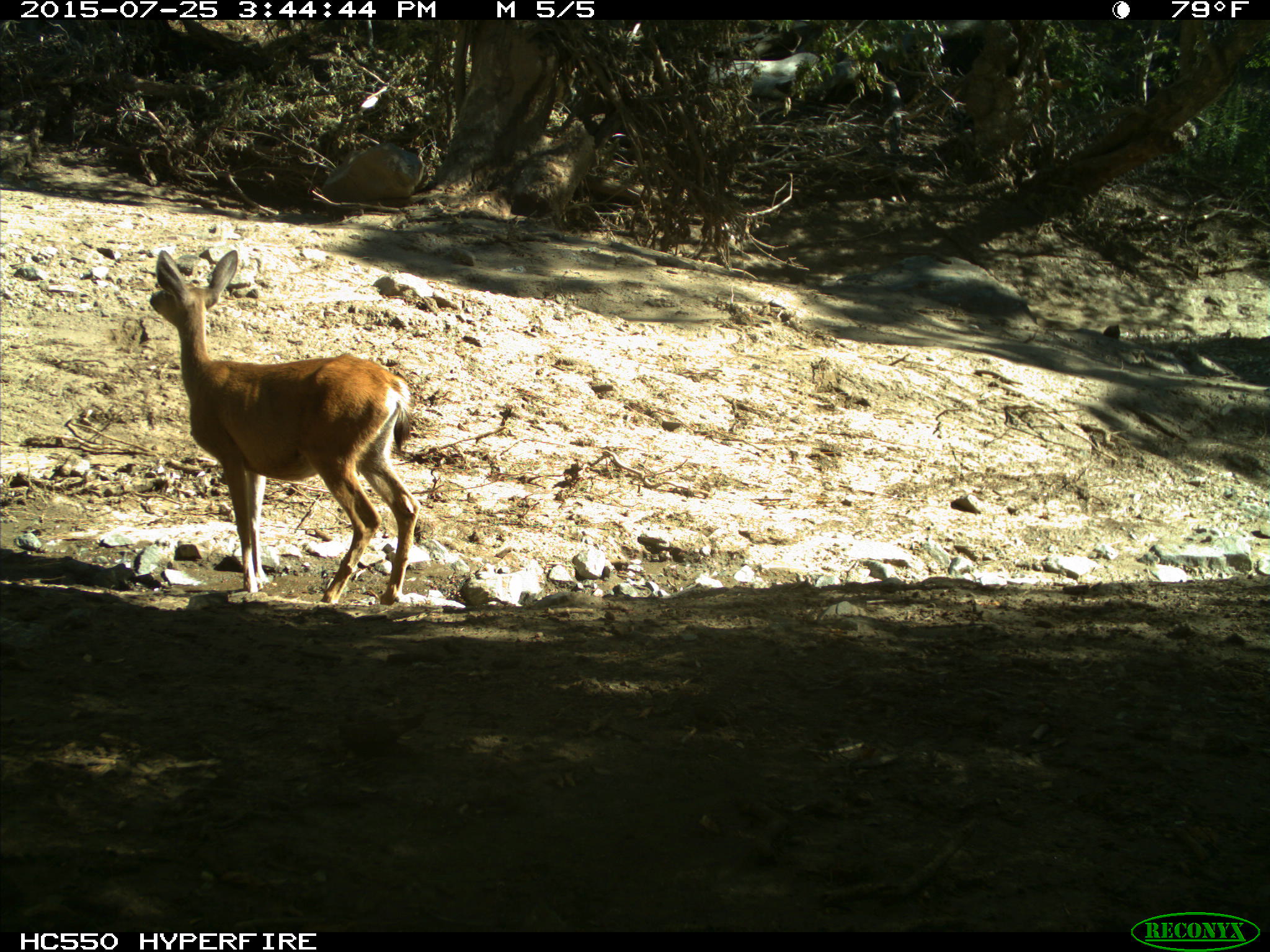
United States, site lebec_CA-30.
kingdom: Animalia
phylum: Chordata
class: Mammalia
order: Artiodactyla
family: Cervidae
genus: Odocoileus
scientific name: Odocoileus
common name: deer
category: unidentified deer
Unidentified deer (deer) (Odocoileus).